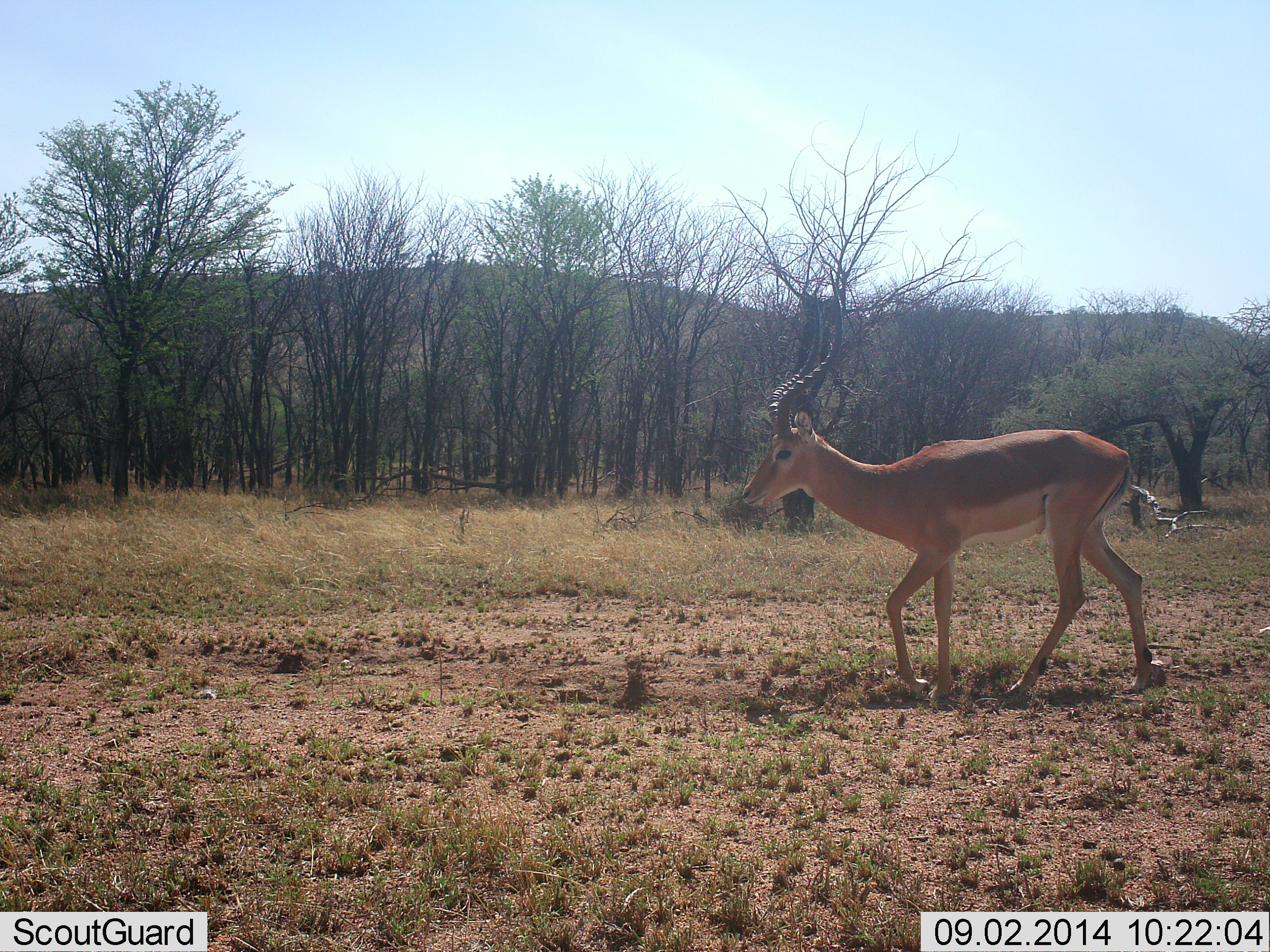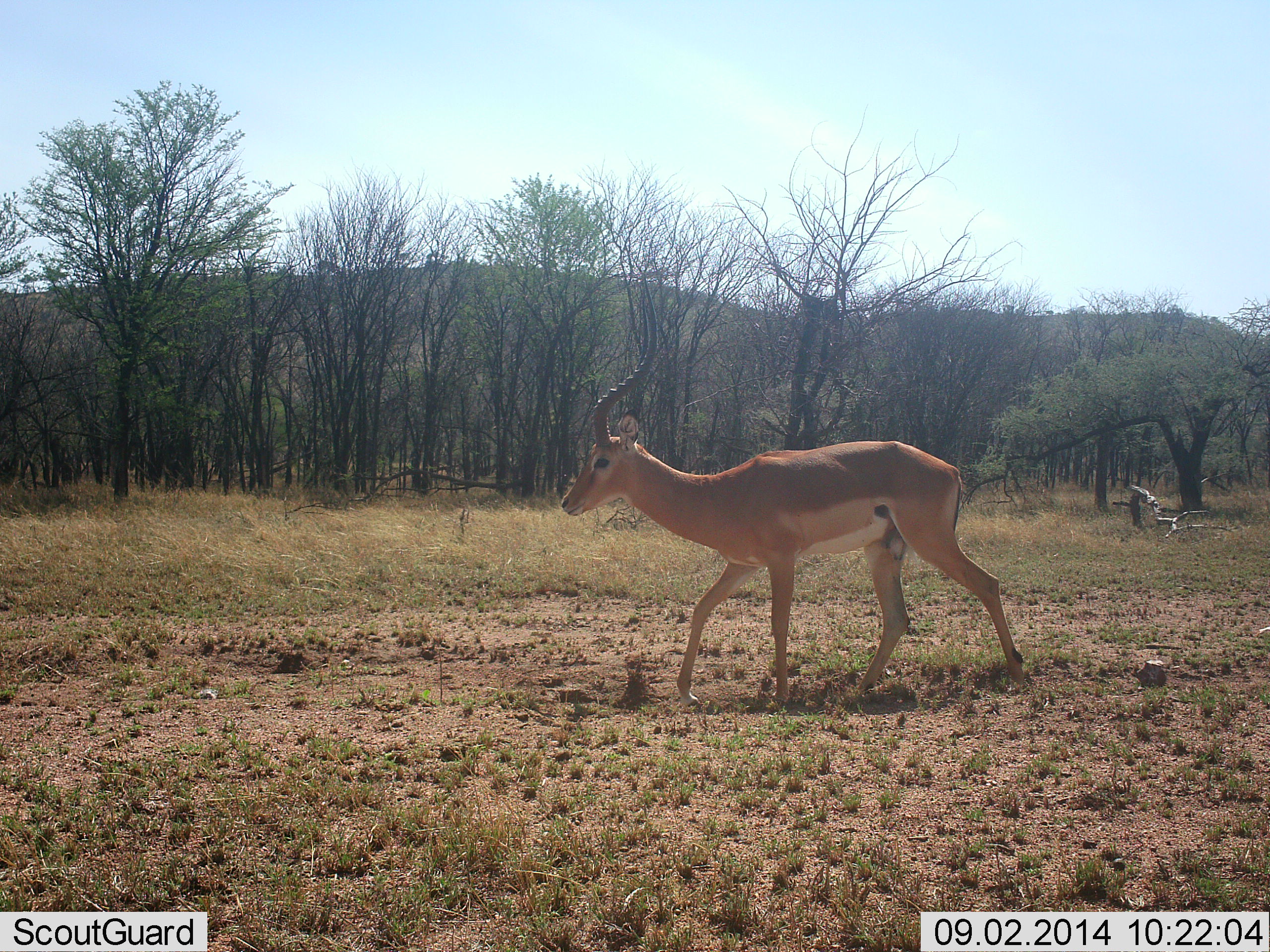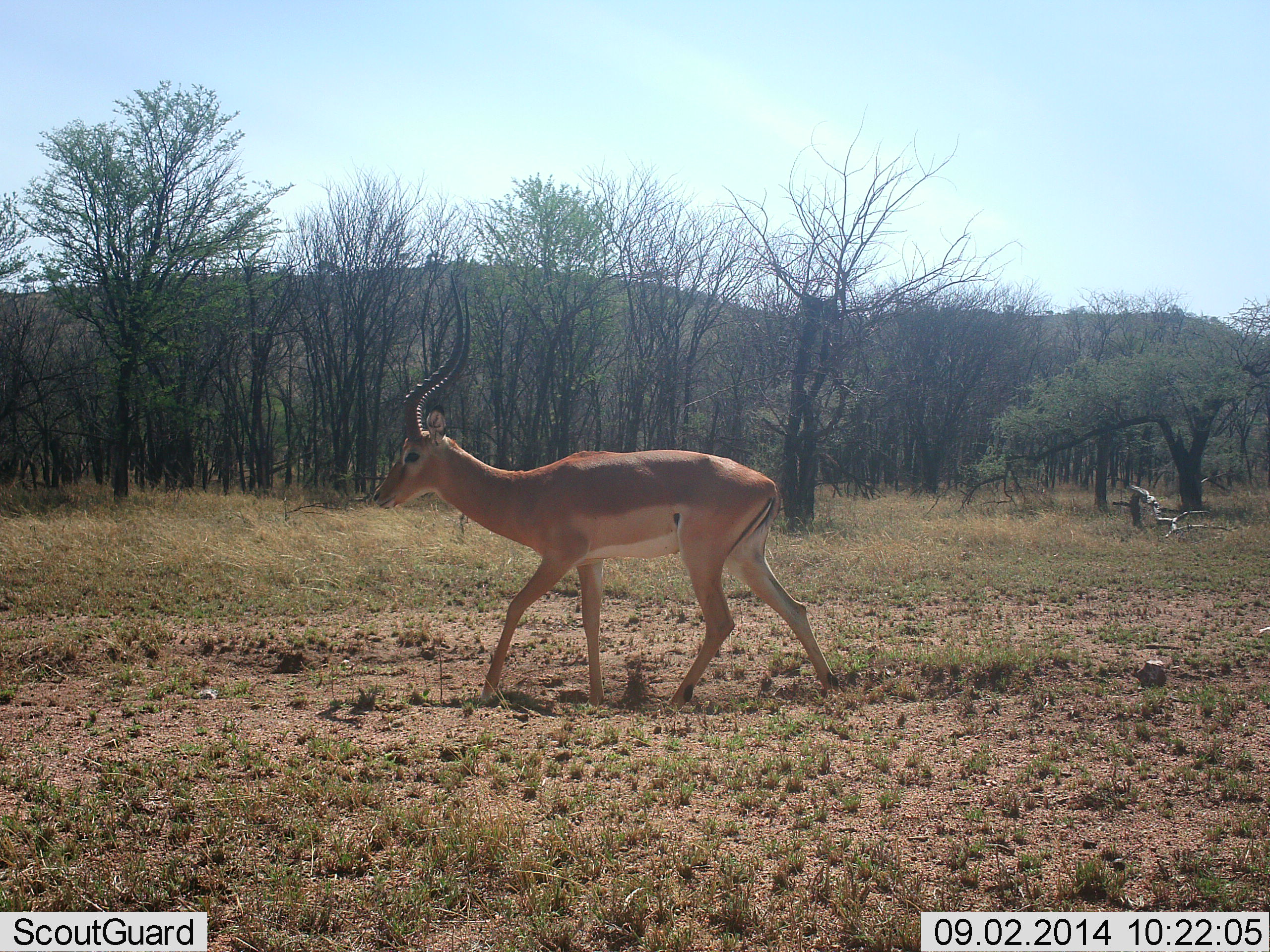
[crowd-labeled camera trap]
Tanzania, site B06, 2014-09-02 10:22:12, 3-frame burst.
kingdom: Animalia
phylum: Chordata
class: Mammalia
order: Artiodactyla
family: Bovidae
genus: Aepyceros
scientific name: Aepyceros melampus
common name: impala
Impala (Aepyceros melampus), count 1. Behavior (volunteer vote fractions): standing 0%, resting 0%, moving 100%, interacting 0%. Young present (vote fraction): 0%. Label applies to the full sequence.